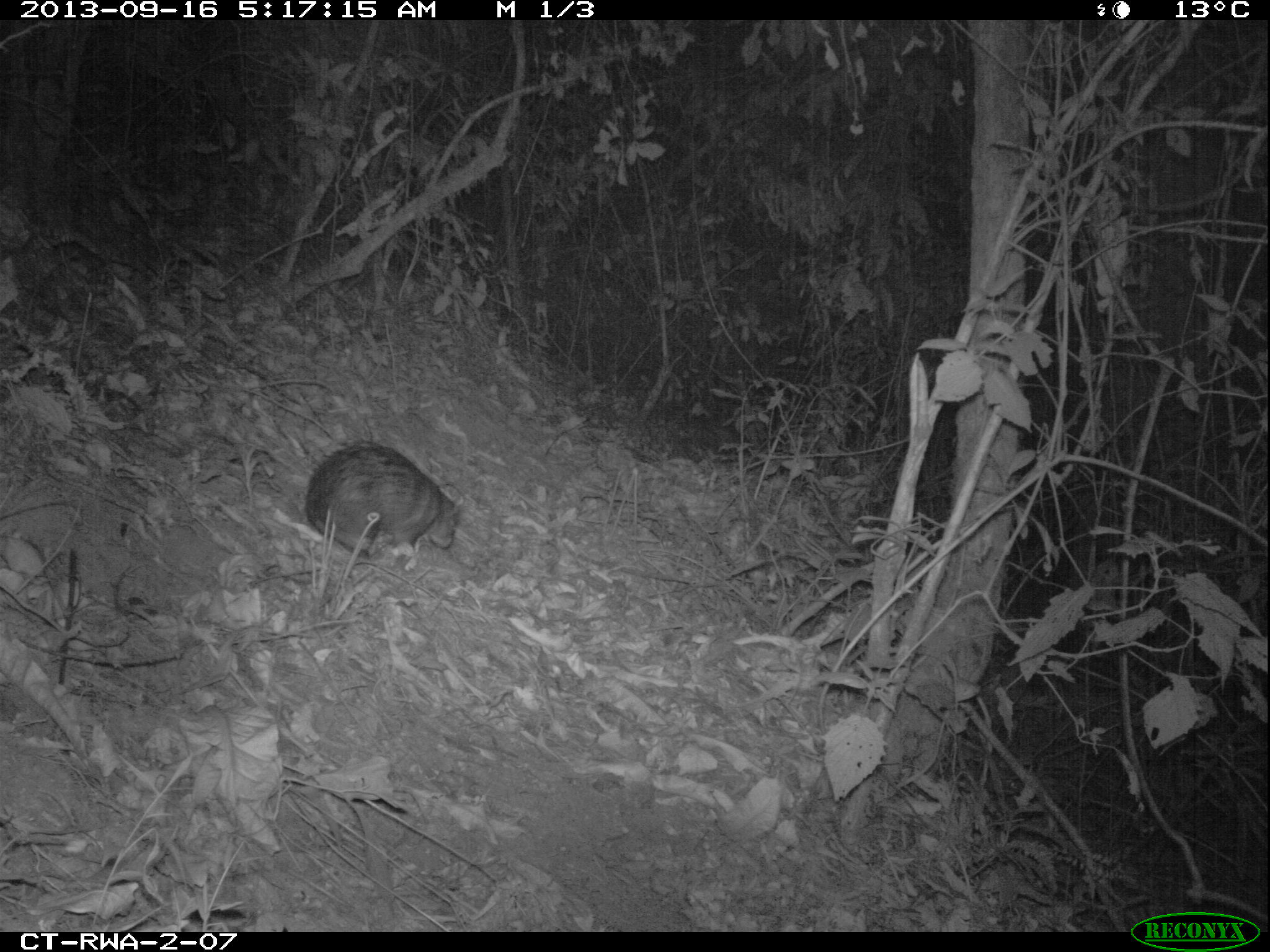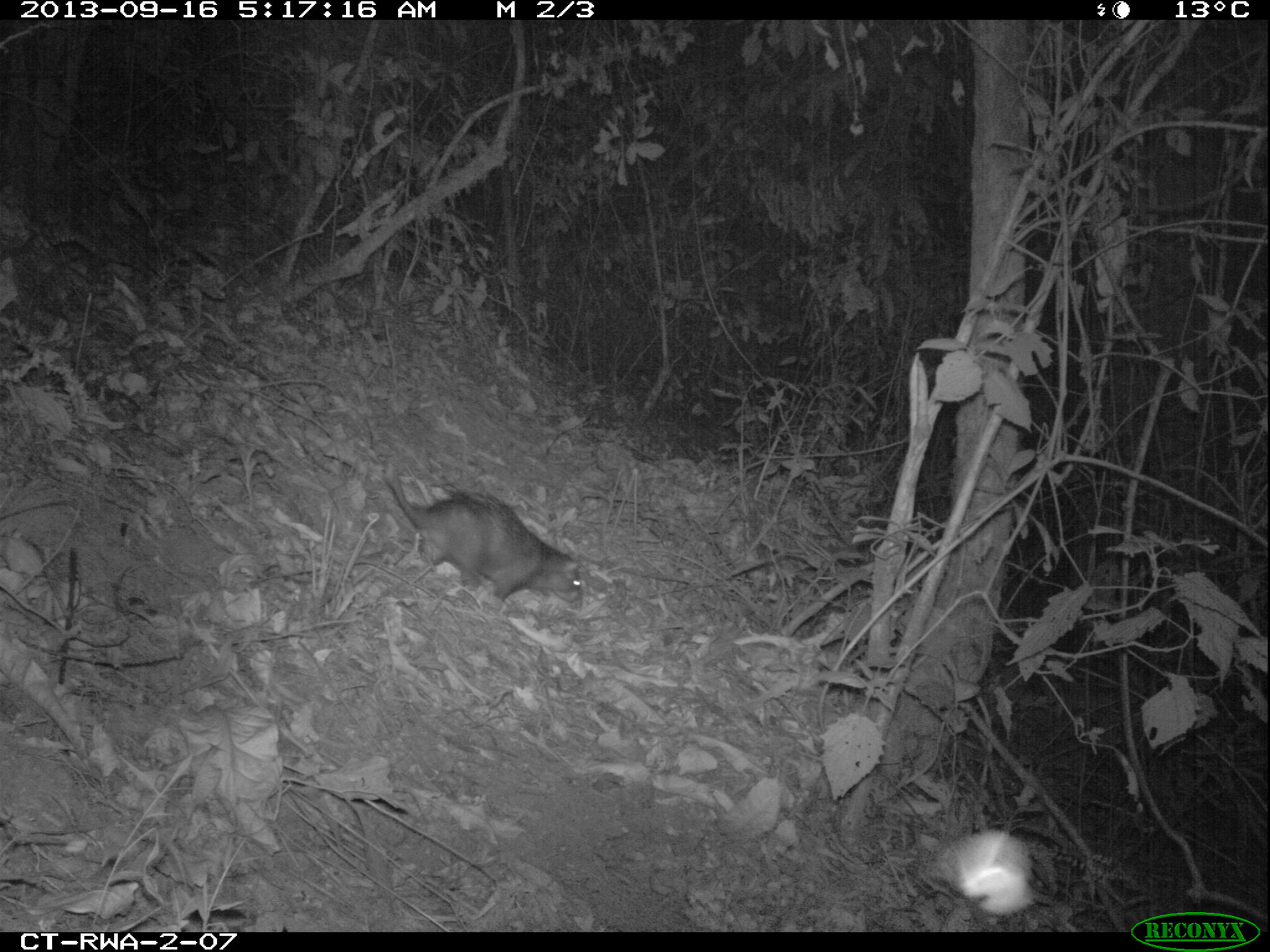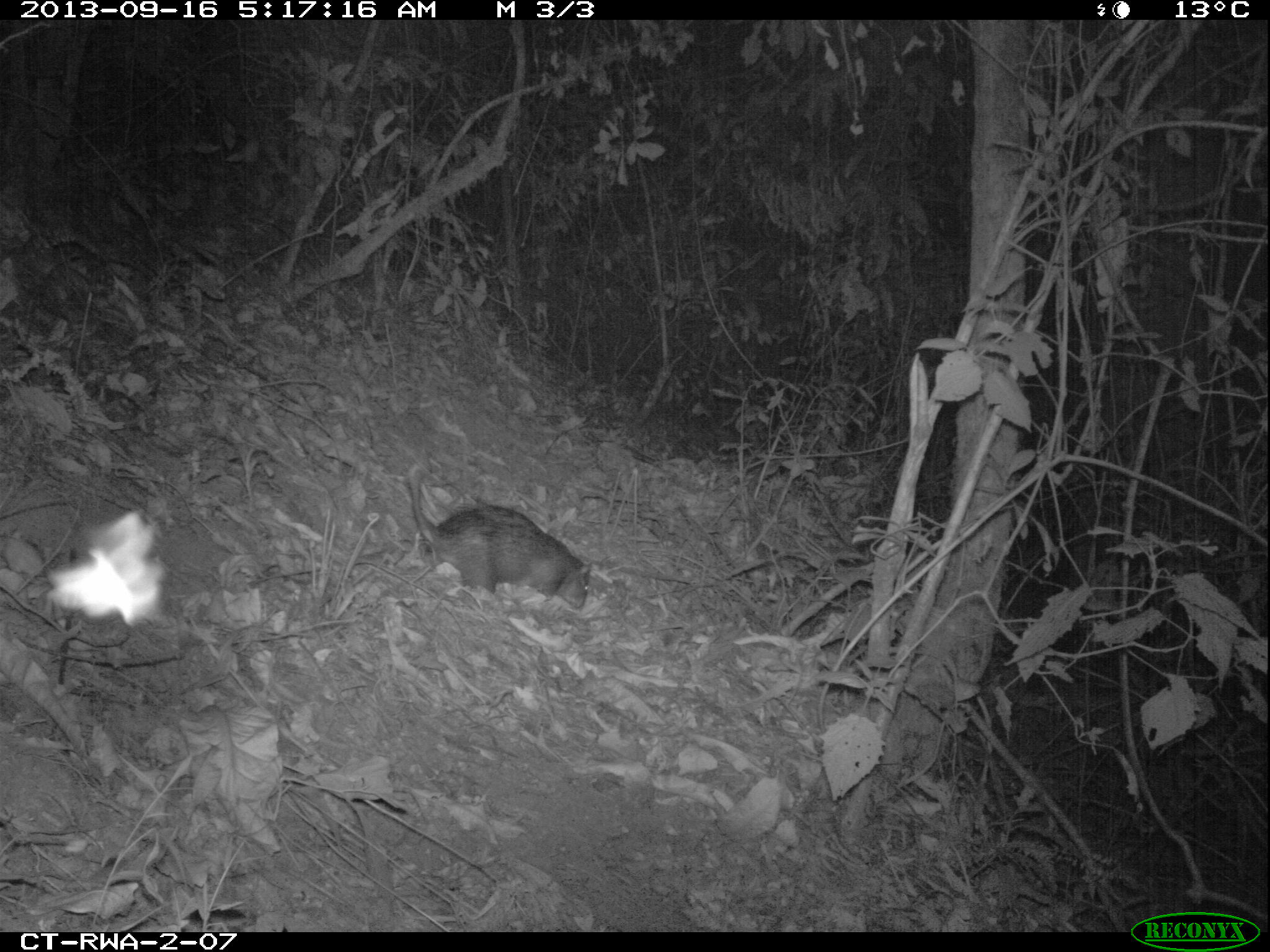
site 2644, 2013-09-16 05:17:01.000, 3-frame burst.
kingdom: Animalia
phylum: Chordata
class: Mammalia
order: Rodentia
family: Hystricidae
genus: Atherurus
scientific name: Atherurus africanus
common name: african brush-tailed porcupine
Atherurus africanus (african brush-tailed porcupine), count 1.